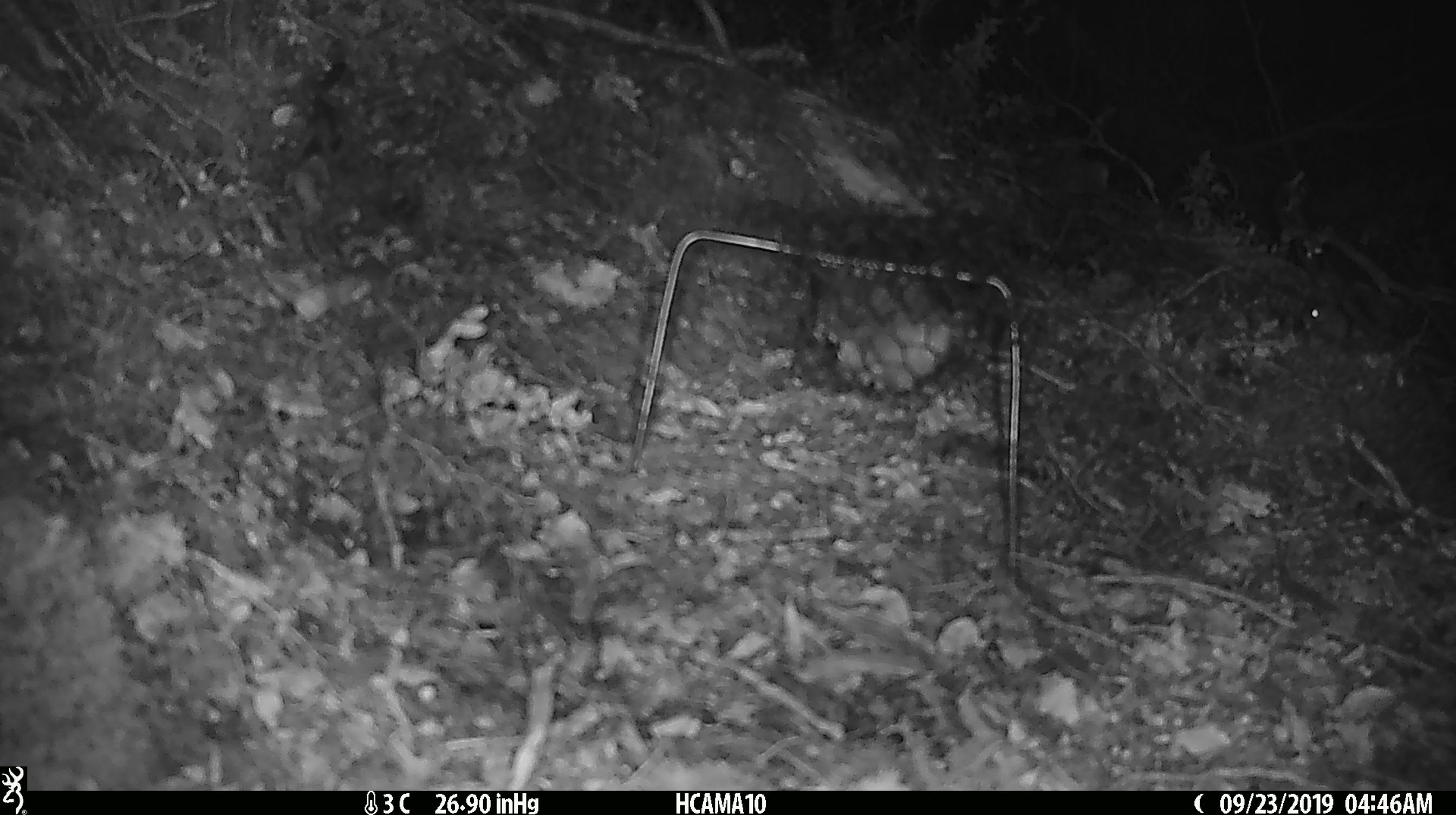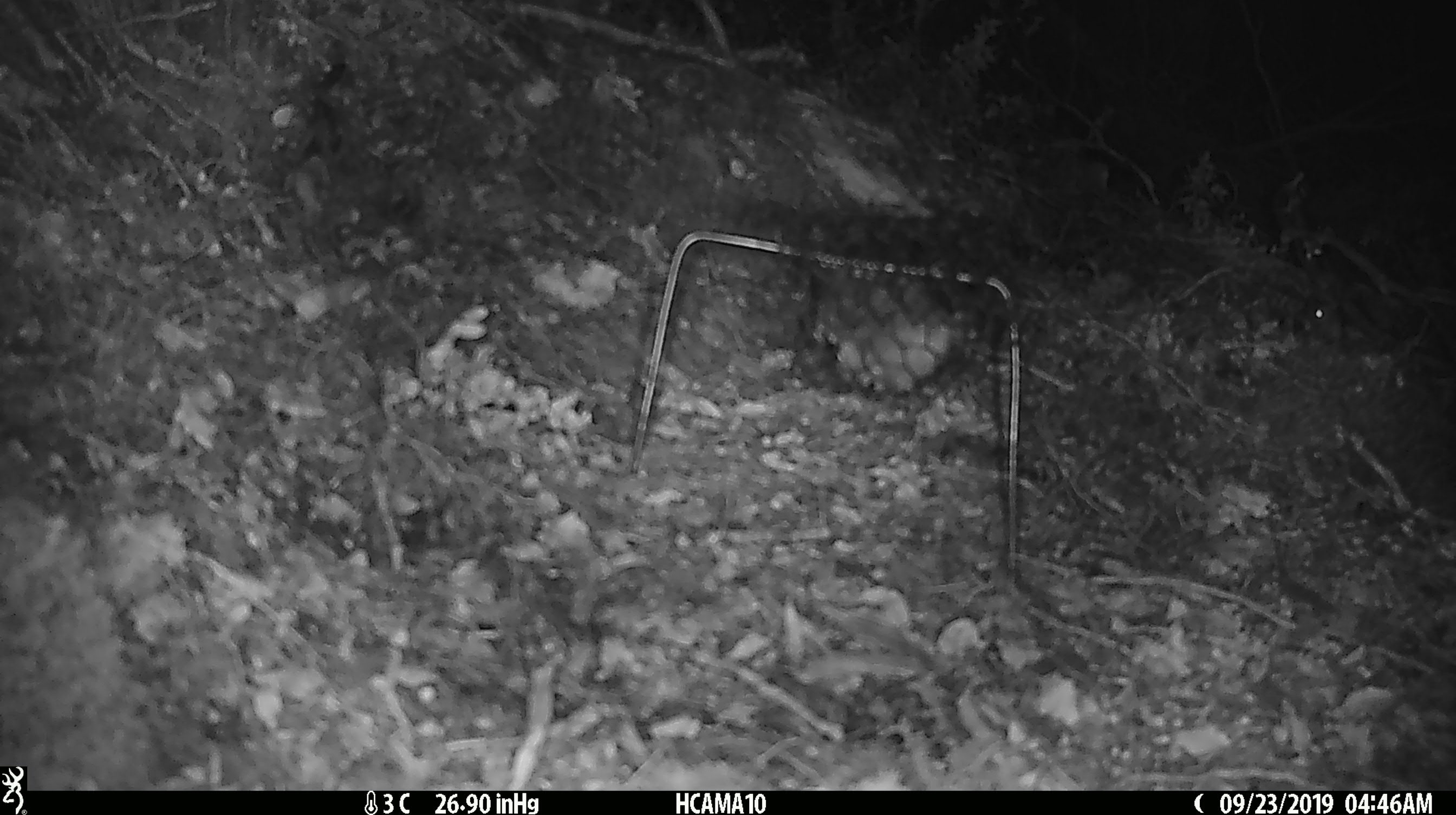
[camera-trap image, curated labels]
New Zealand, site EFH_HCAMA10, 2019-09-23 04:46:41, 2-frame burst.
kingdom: Animalia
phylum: Chordata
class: Mammalia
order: Rodentia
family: Muridae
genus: Mus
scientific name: Mus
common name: mouse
Mouse (Mus).